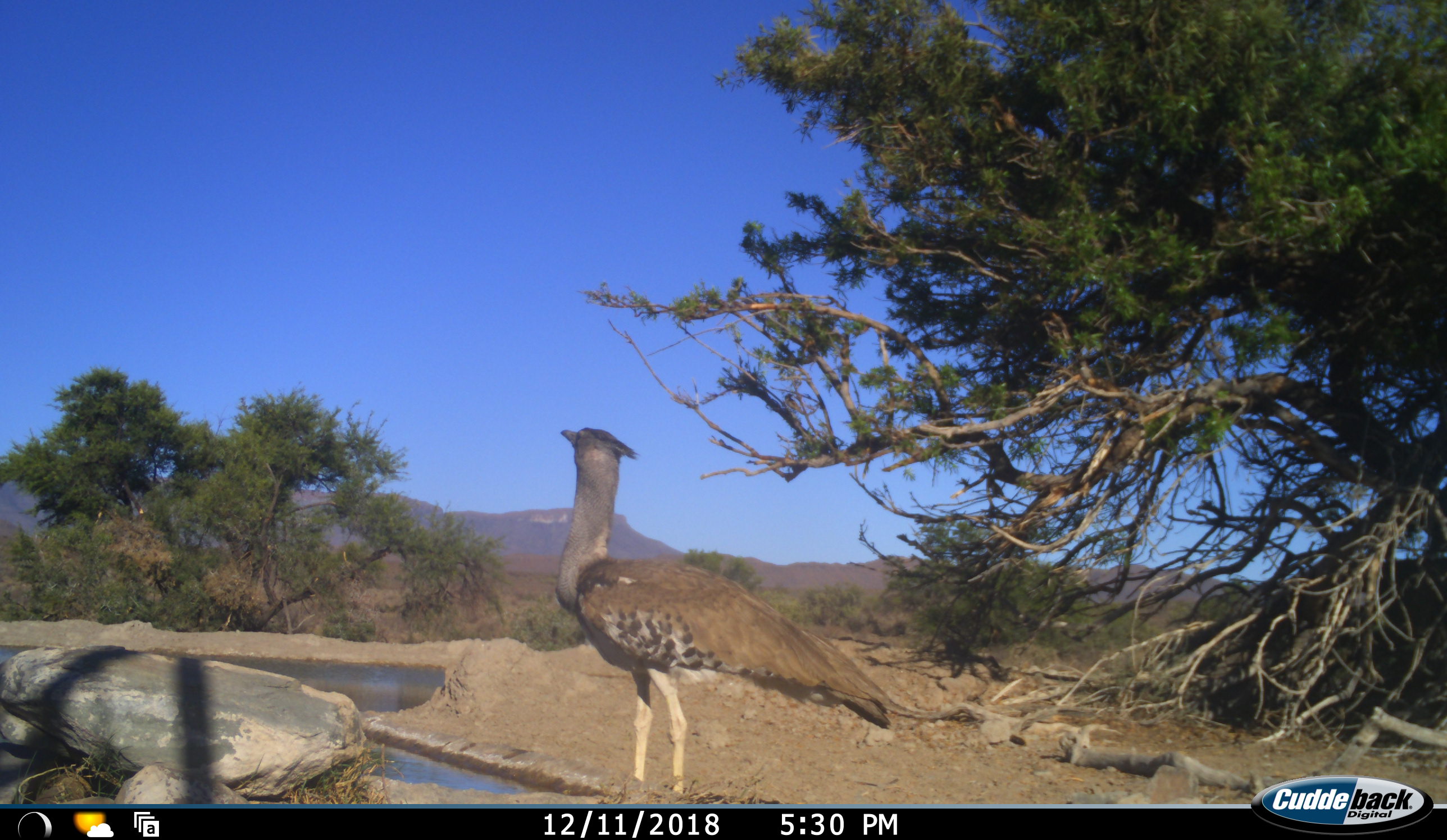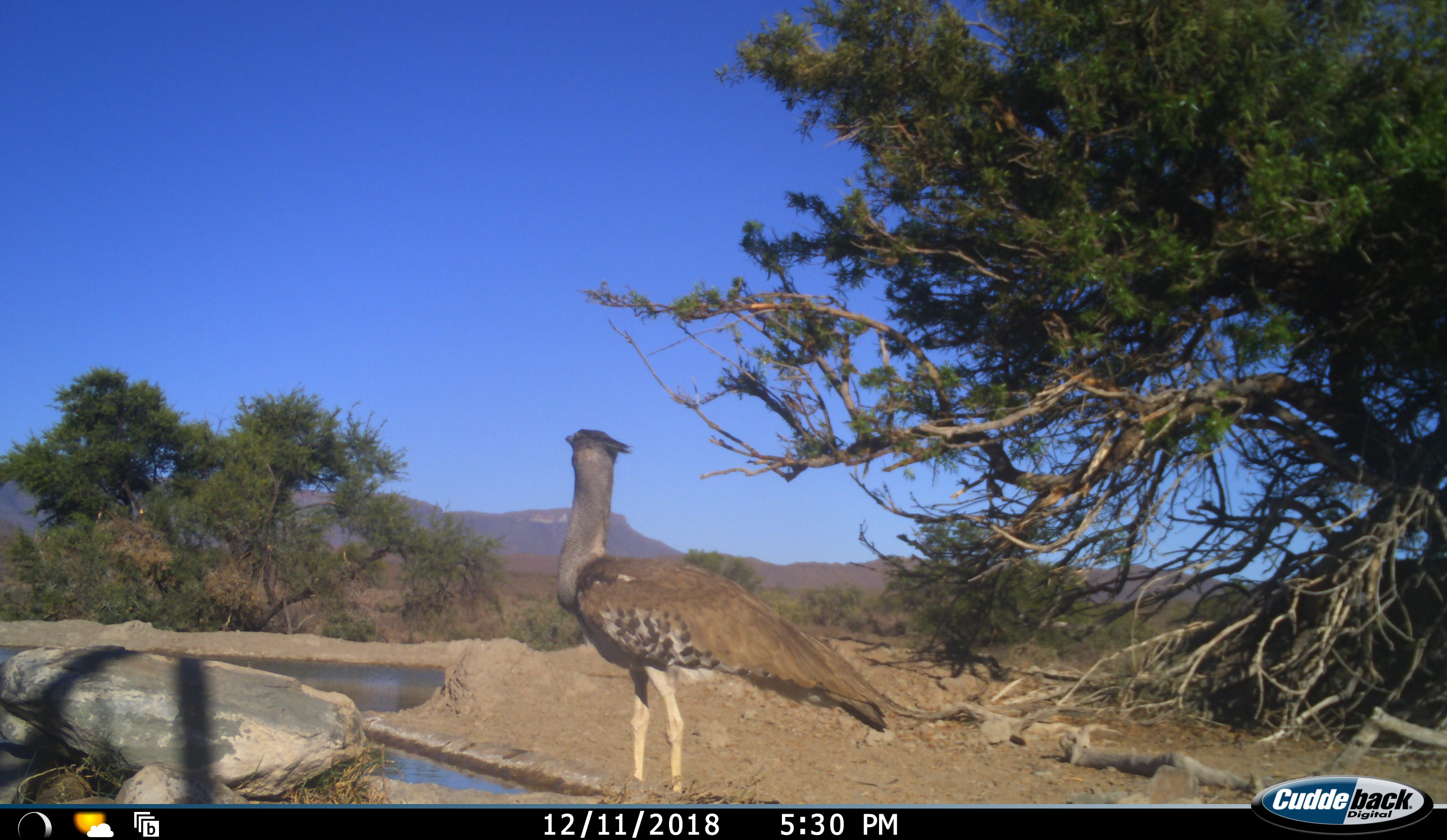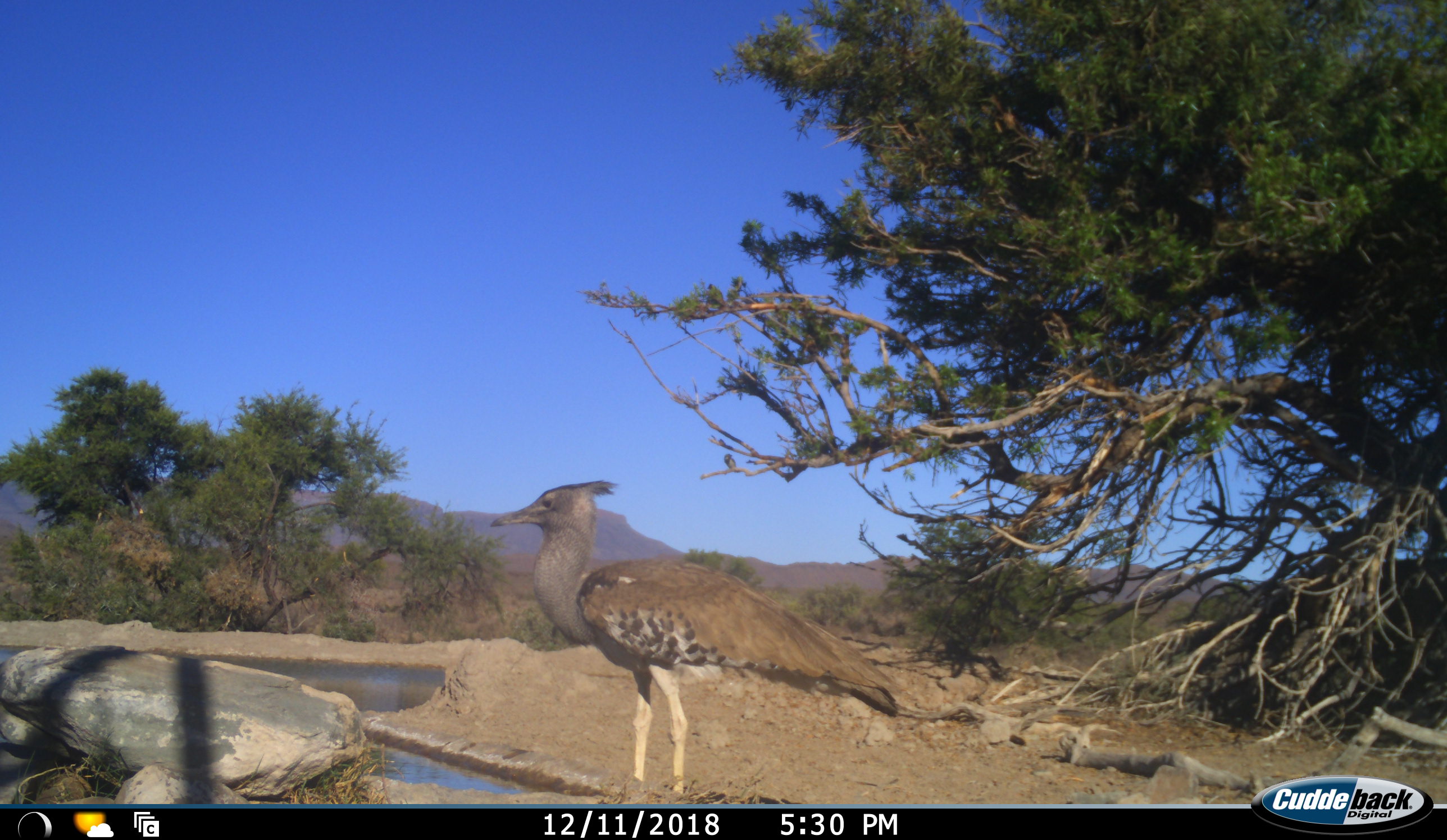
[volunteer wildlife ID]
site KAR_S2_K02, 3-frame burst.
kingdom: Animalia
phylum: Chordata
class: Aves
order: Otidiformes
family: Otididae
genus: Ardeotis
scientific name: Ardeotis kori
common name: kori bustard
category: bustardkori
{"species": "bustardkori (kori bustard) (Ardeotis kori)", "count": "1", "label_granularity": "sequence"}